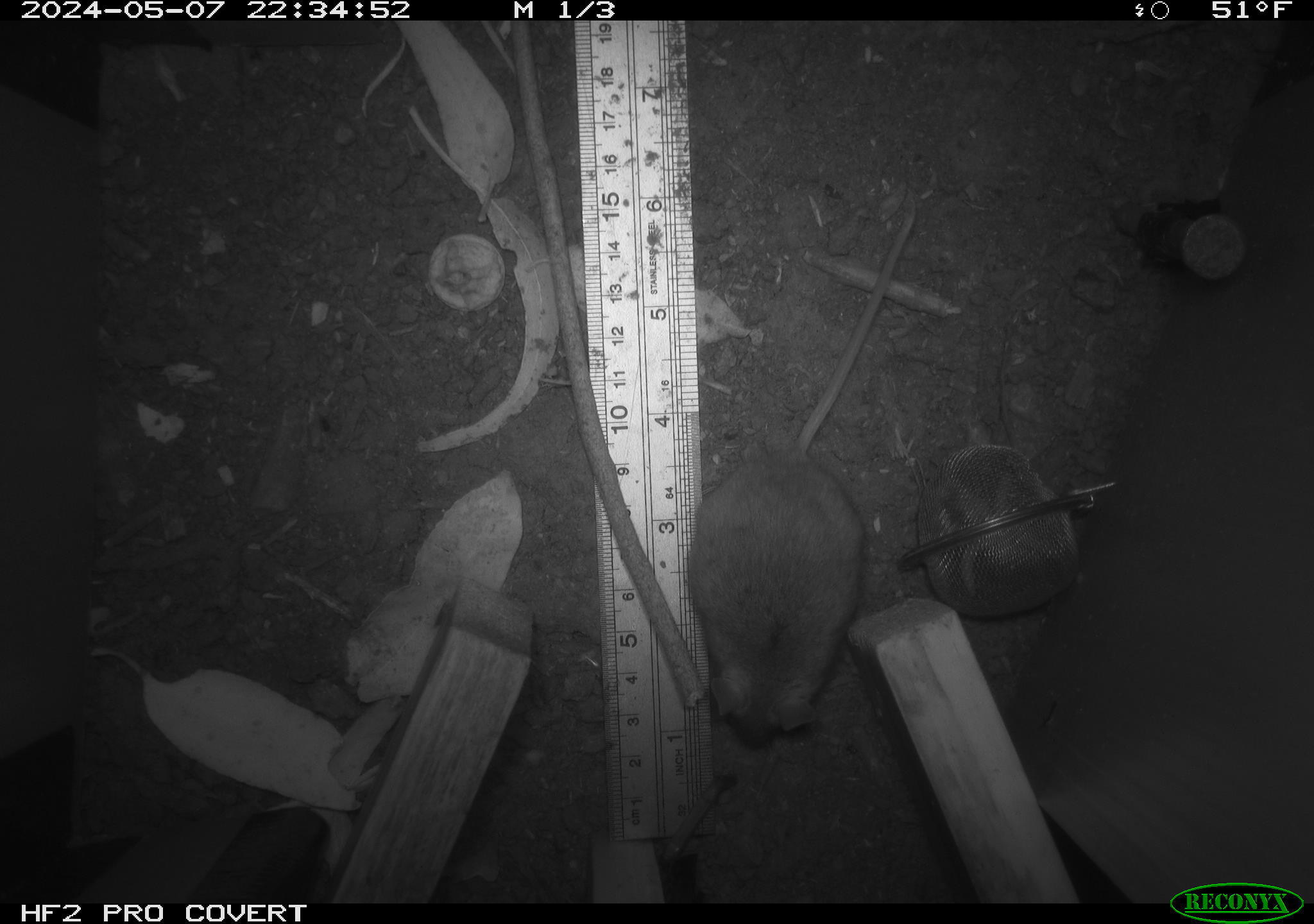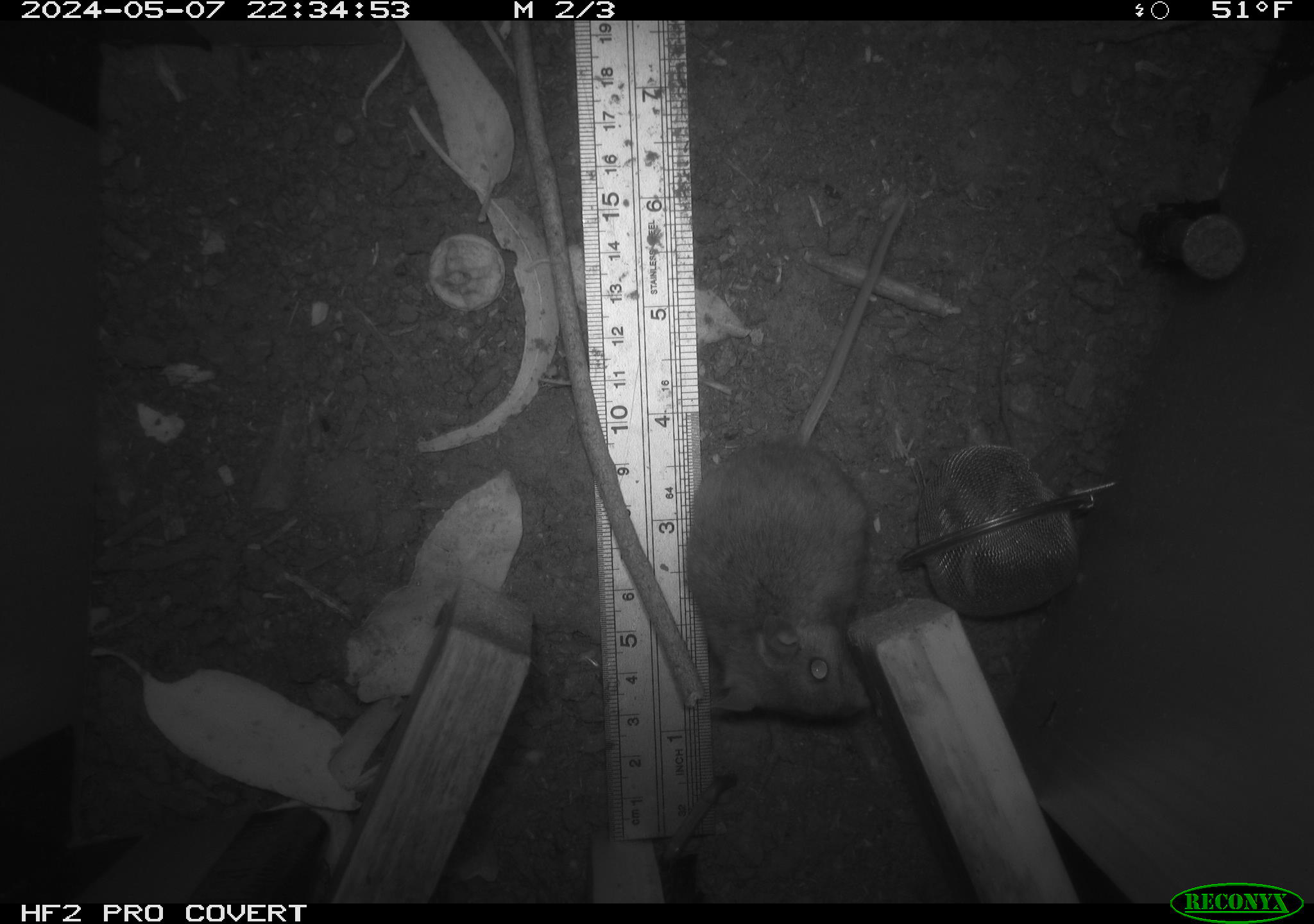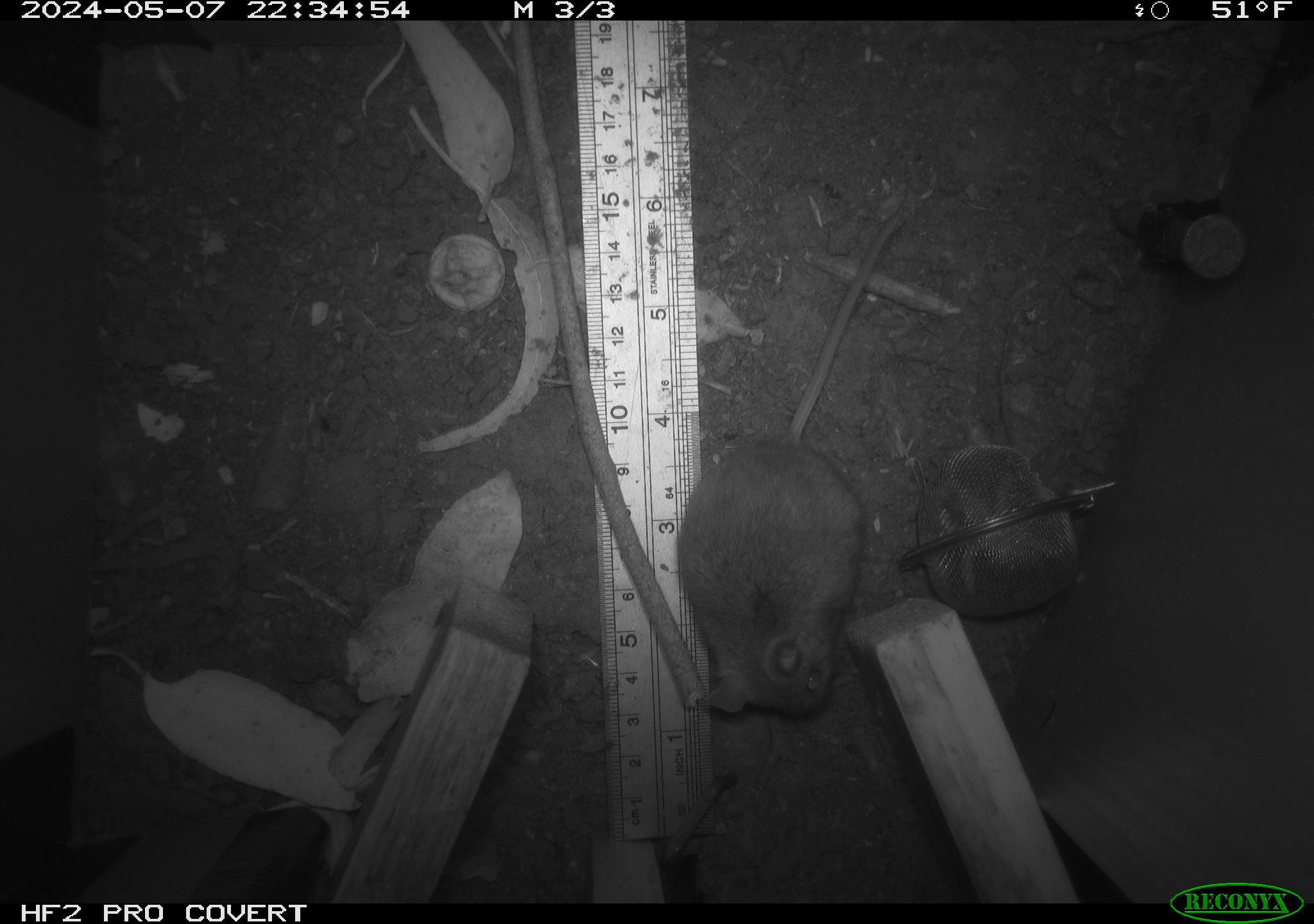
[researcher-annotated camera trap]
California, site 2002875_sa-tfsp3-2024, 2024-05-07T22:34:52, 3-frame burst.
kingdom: Animalia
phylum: Chordata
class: Mammalia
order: Rodentia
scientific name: Rodentia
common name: mouse species